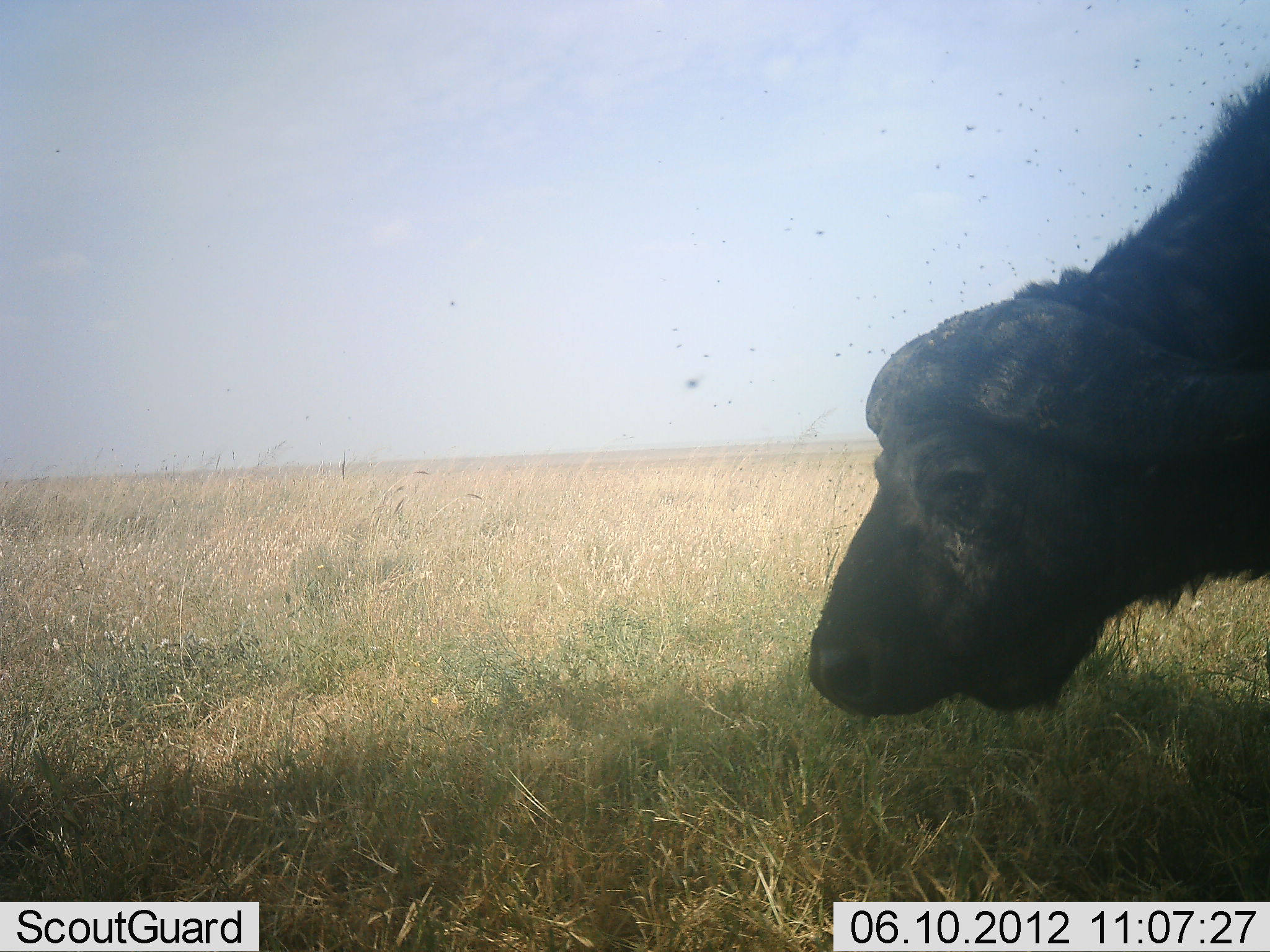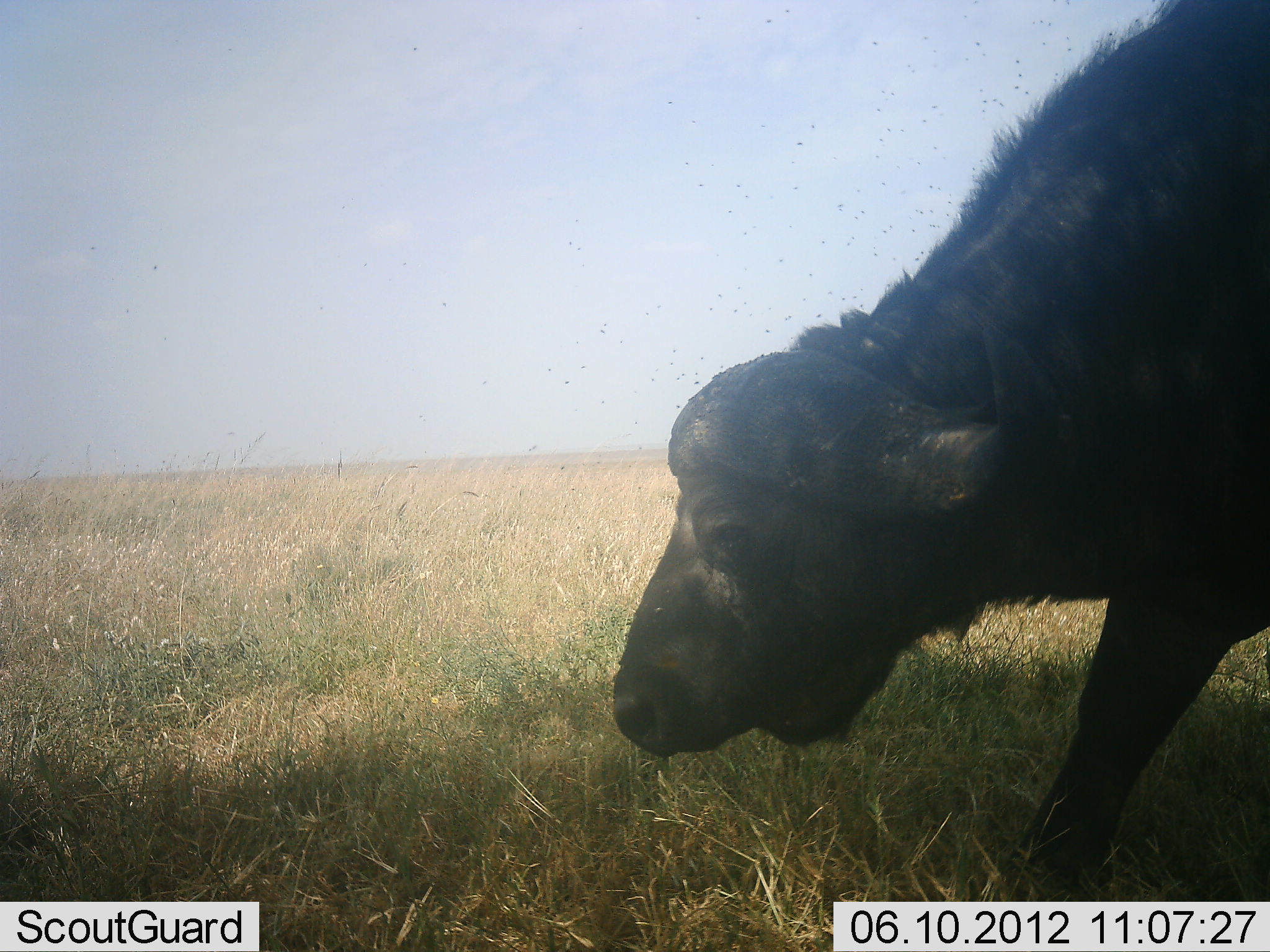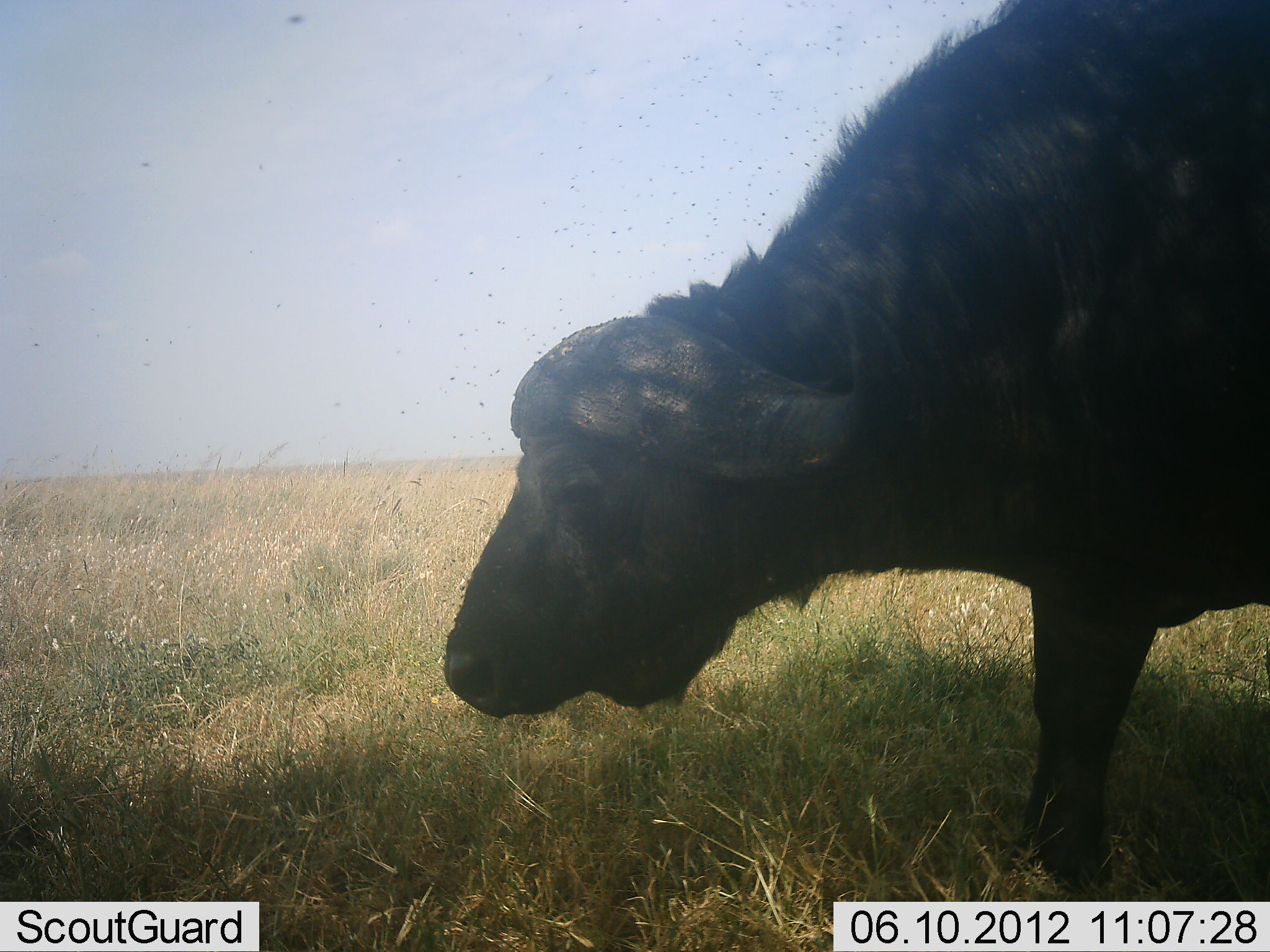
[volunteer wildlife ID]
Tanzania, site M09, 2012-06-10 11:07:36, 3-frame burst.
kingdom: Animalia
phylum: Chordata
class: Mammalia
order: Artiodactyla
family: Bovidae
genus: Syncerus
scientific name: Syncerus caffer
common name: cape buffalo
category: buffalo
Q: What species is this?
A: Buffalo (cape buffalo) (Syncerus caffer).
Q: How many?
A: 1.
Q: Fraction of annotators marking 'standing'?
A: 20%.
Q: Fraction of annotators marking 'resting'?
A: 0%.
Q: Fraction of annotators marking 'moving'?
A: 60%.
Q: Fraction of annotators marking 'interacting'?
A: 0%.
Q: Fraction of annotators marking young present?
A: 0%.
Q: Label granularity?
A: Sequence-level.